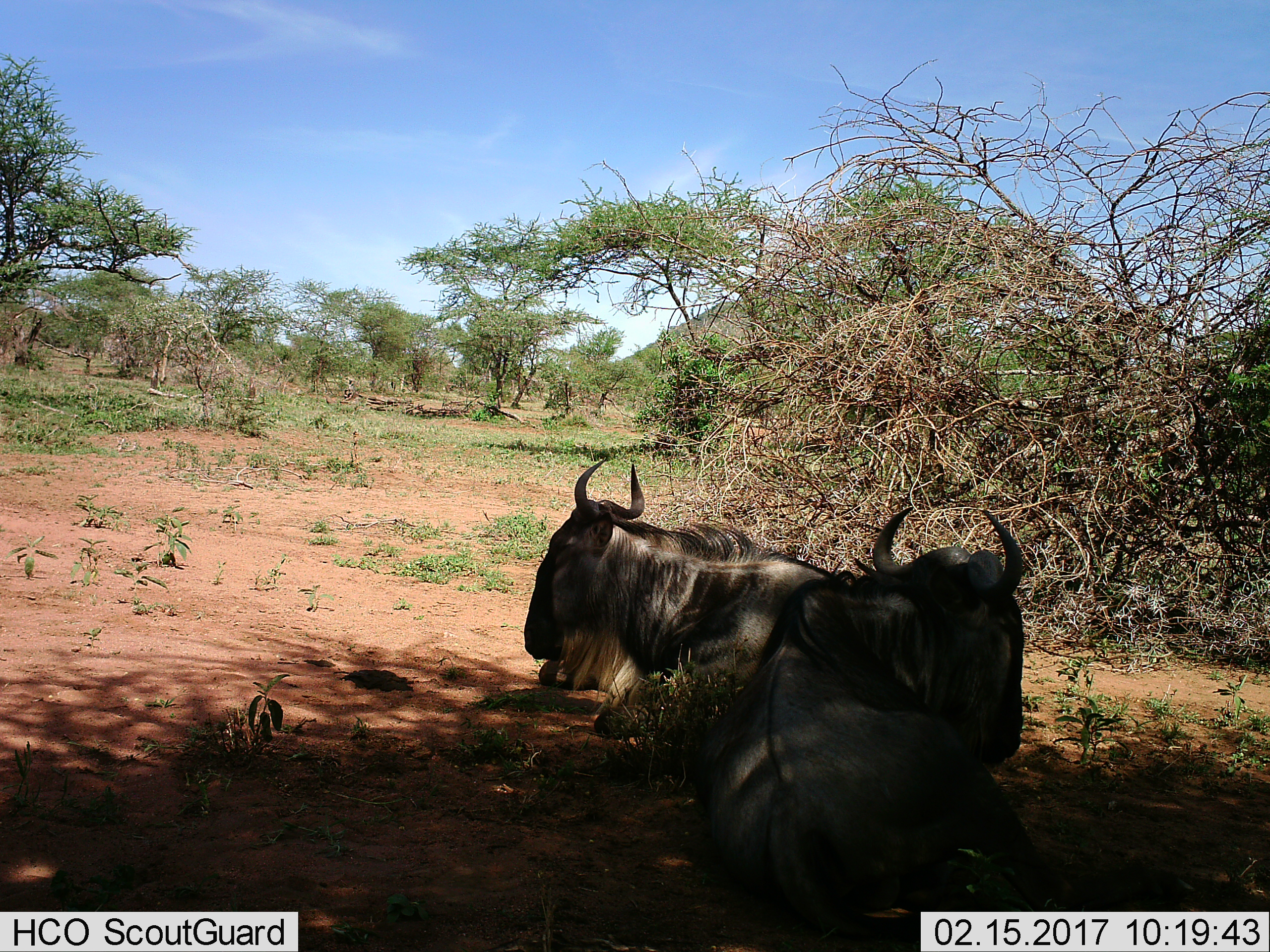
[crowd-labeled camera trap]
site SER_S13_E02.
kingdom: Animalia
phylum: Chordata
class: Mammalia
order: Artiodactyla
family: Bovidae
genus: Connochaetes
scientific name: Connochaetes taurinus taurinus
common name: blue wildebeest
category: wildebeestblue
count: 2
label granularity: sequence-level